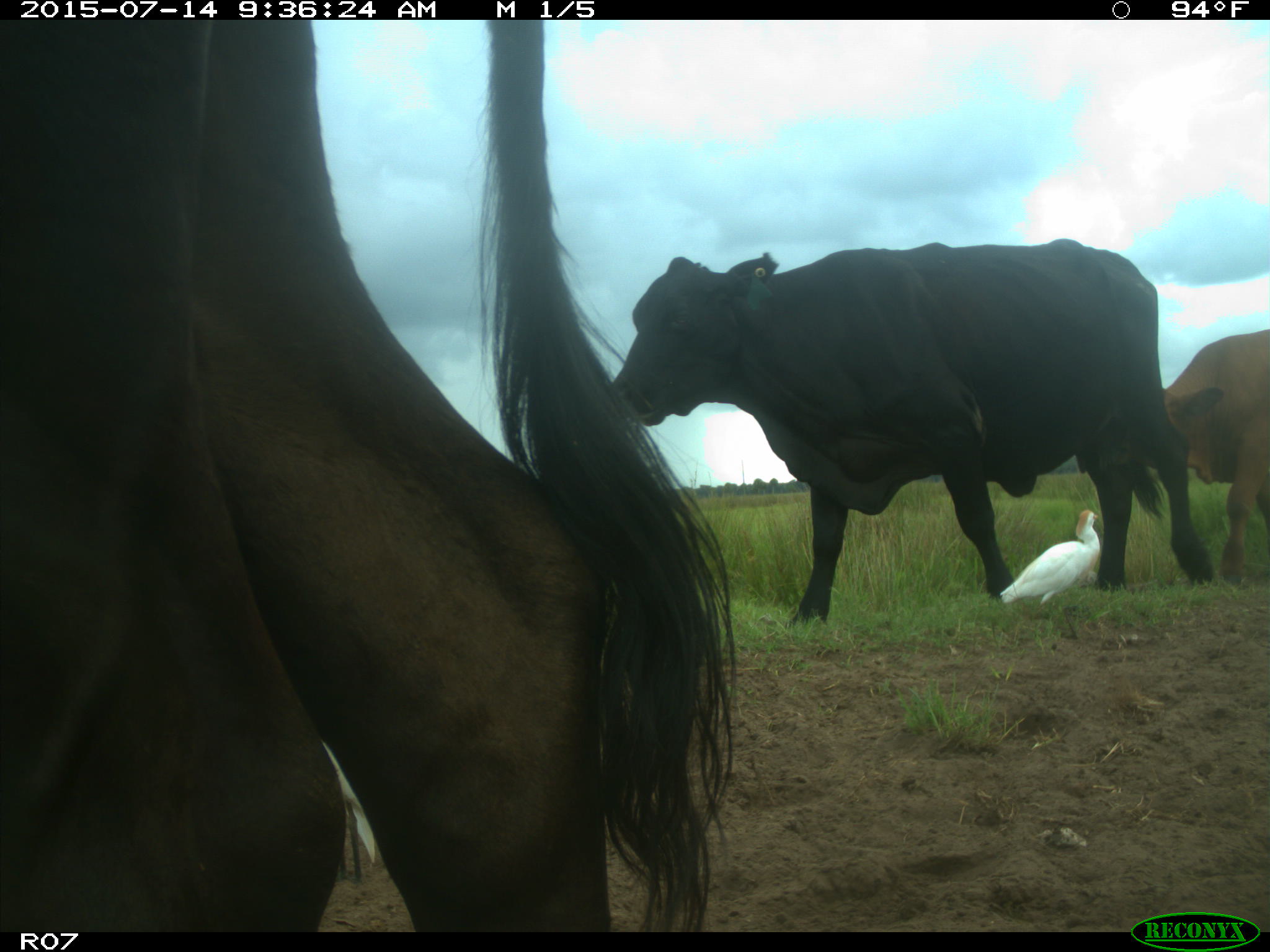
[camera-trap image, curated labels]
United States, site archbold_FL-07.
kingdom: Animalia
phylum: Chordata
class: Mammalia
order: Artiodactyla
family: Bovidae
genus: Bos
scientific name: Bos taurus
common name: domestic cow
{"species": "Bos taurus (domestic cow)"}